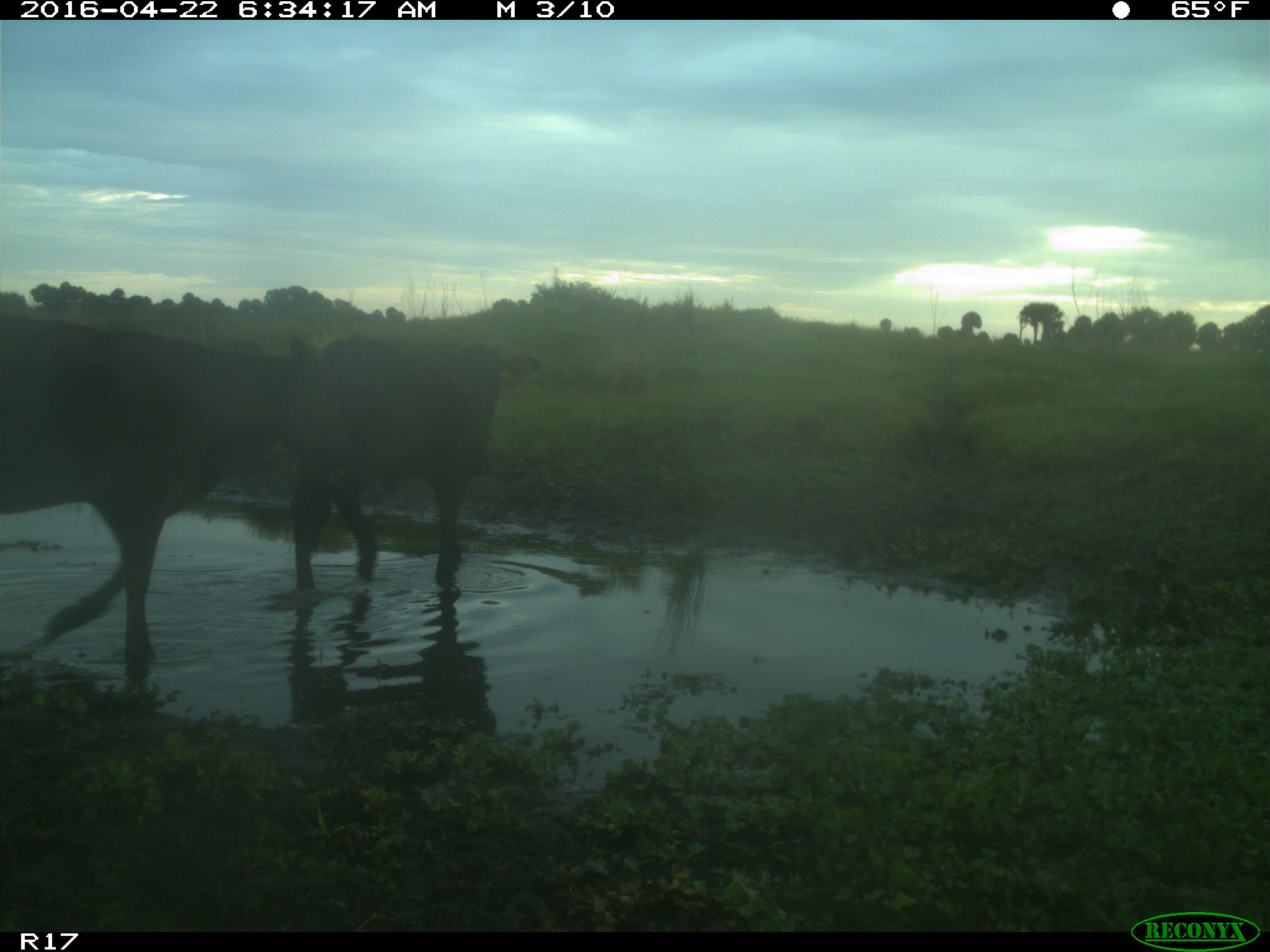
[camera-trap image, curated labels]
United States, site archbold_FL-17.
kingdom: Animalia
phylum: Chordata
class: Mammalia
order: Artiodactyla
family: Bovidae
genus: Bos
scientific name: Bos taurus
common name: domestic cow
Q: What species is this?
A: Bos taurus (domestic cow).